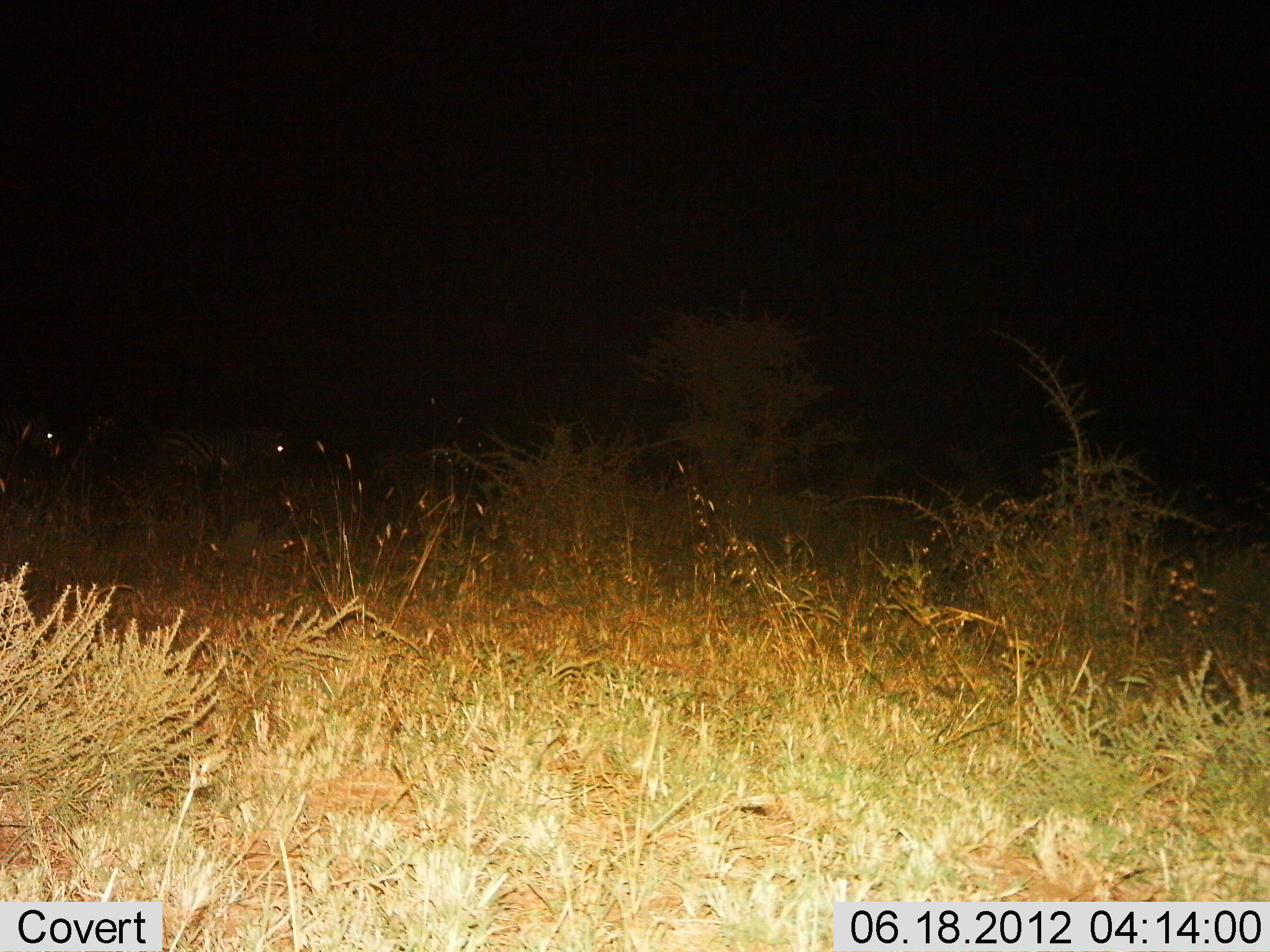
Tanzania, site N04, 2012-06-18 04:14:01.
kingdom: Animalia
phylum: Chordata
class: Mammalia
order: Perissodactyla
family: Equidae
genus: Equus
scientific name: Equus quagga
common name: plains zebra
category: zebra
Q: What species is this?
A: Zebra (plains zebra) (Equus quagga).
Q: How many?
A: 2.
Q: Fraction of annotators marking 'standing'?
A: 67%.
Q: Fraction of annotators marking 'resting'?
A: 0%.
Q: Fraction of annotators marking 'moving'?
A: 44%.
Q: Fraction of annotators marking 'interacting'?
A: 0%.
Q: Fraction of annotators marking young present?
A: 0%.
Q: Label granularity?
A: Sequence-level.